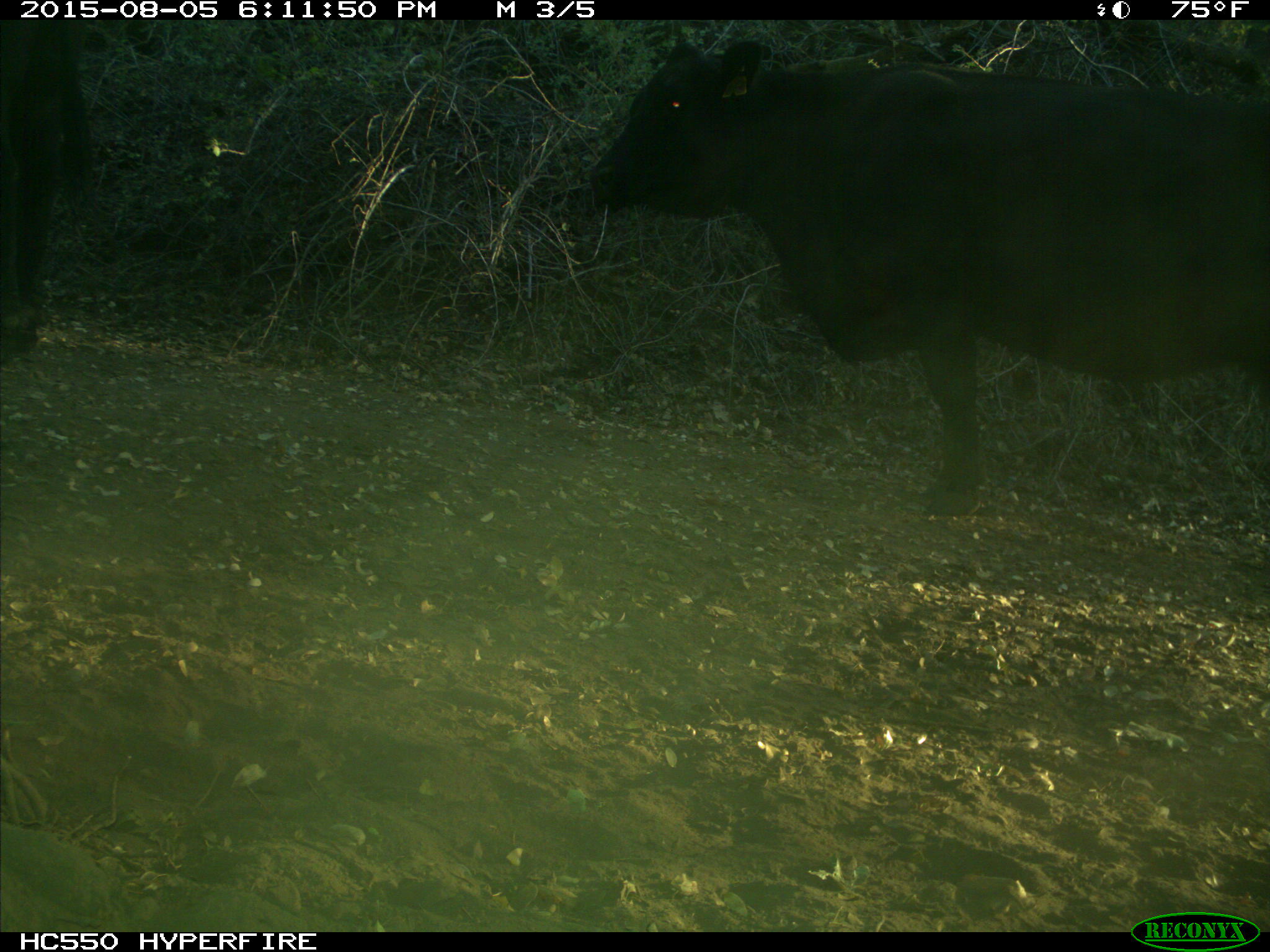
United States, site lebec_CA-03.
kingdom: Animalia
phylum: Chordata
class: Mammalia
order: Artiodactyla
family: Bovidae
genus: Bos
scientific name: Bos taurus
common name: domestic cow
Bos taurus (domestic cow).